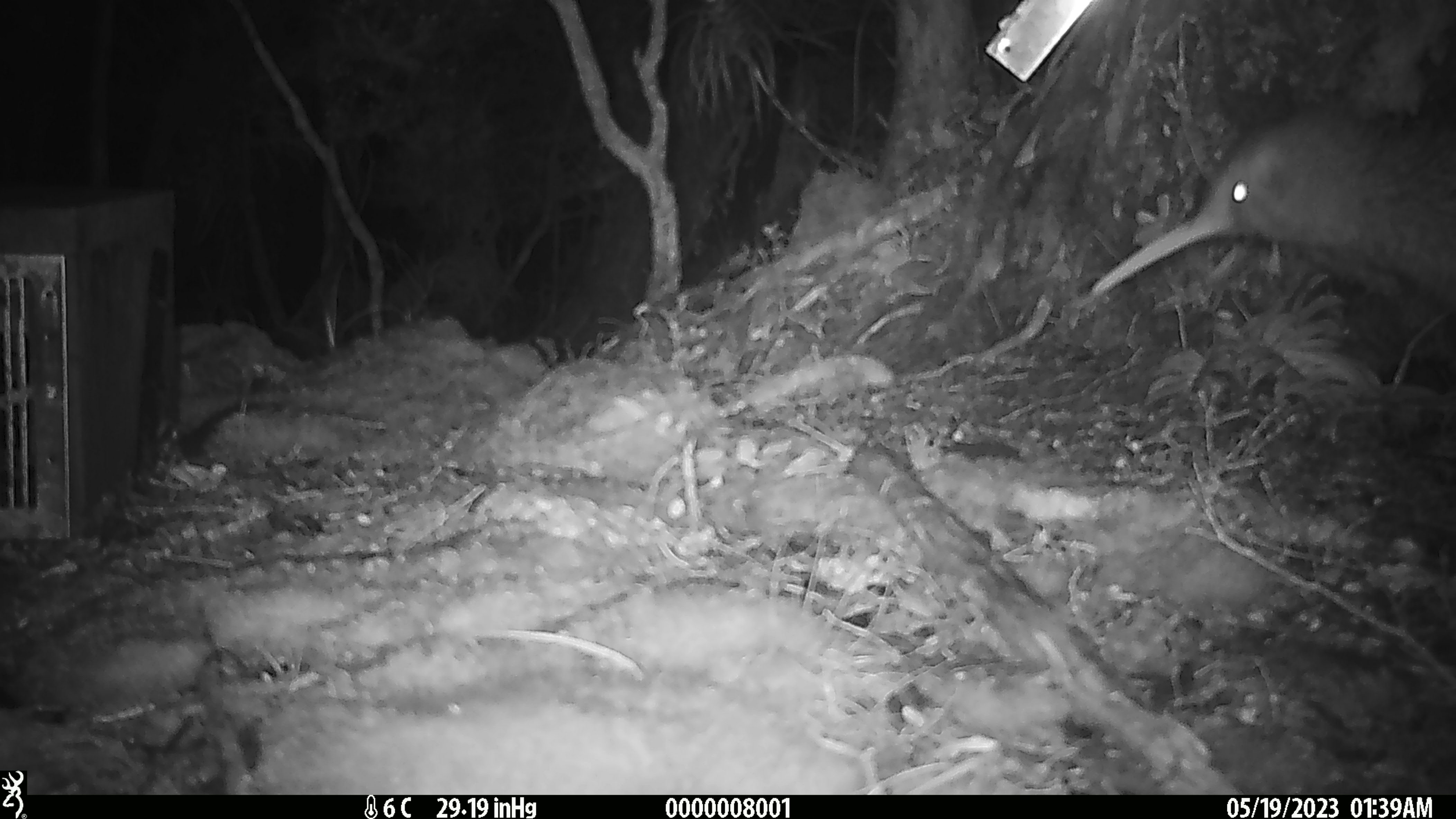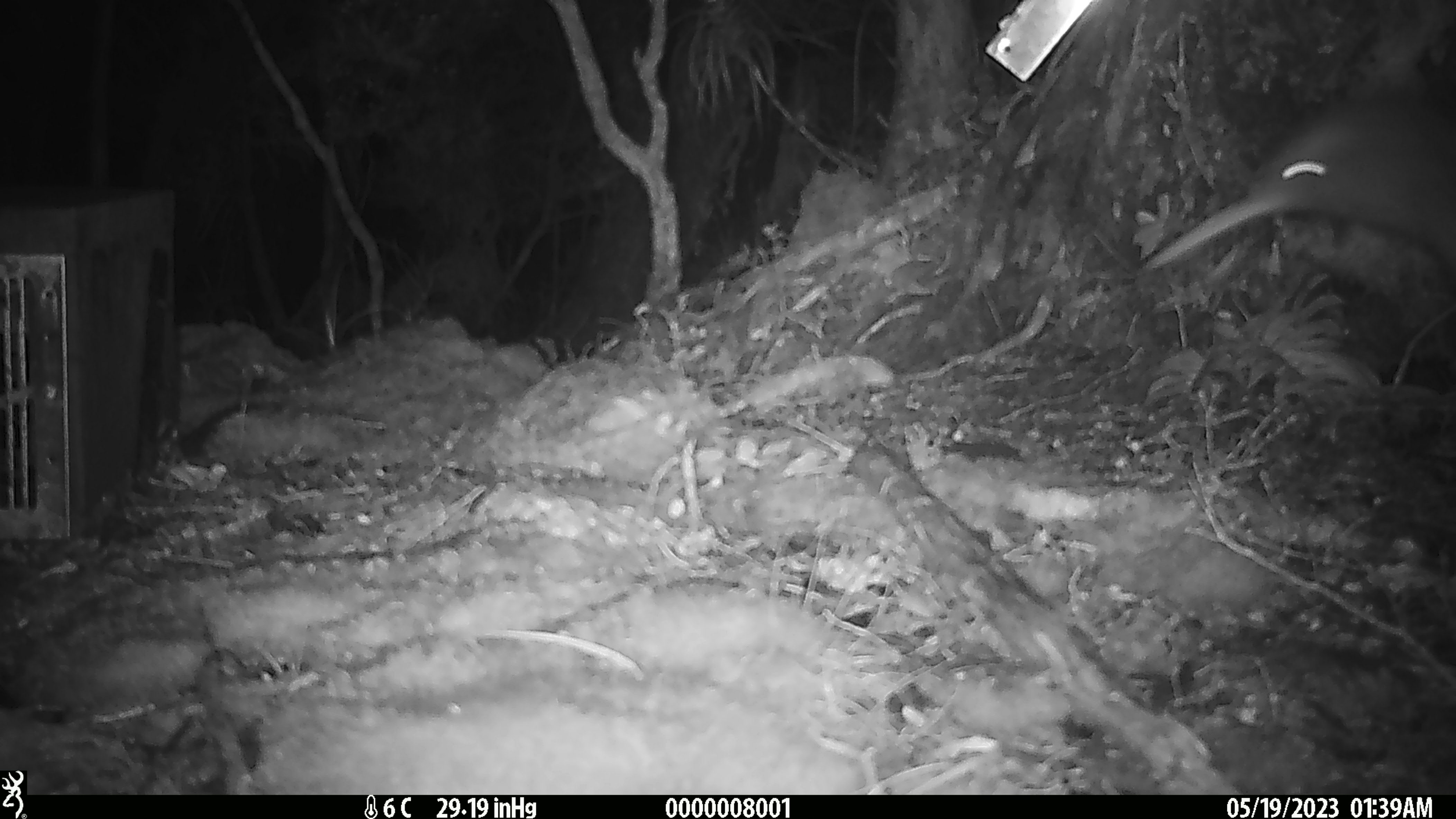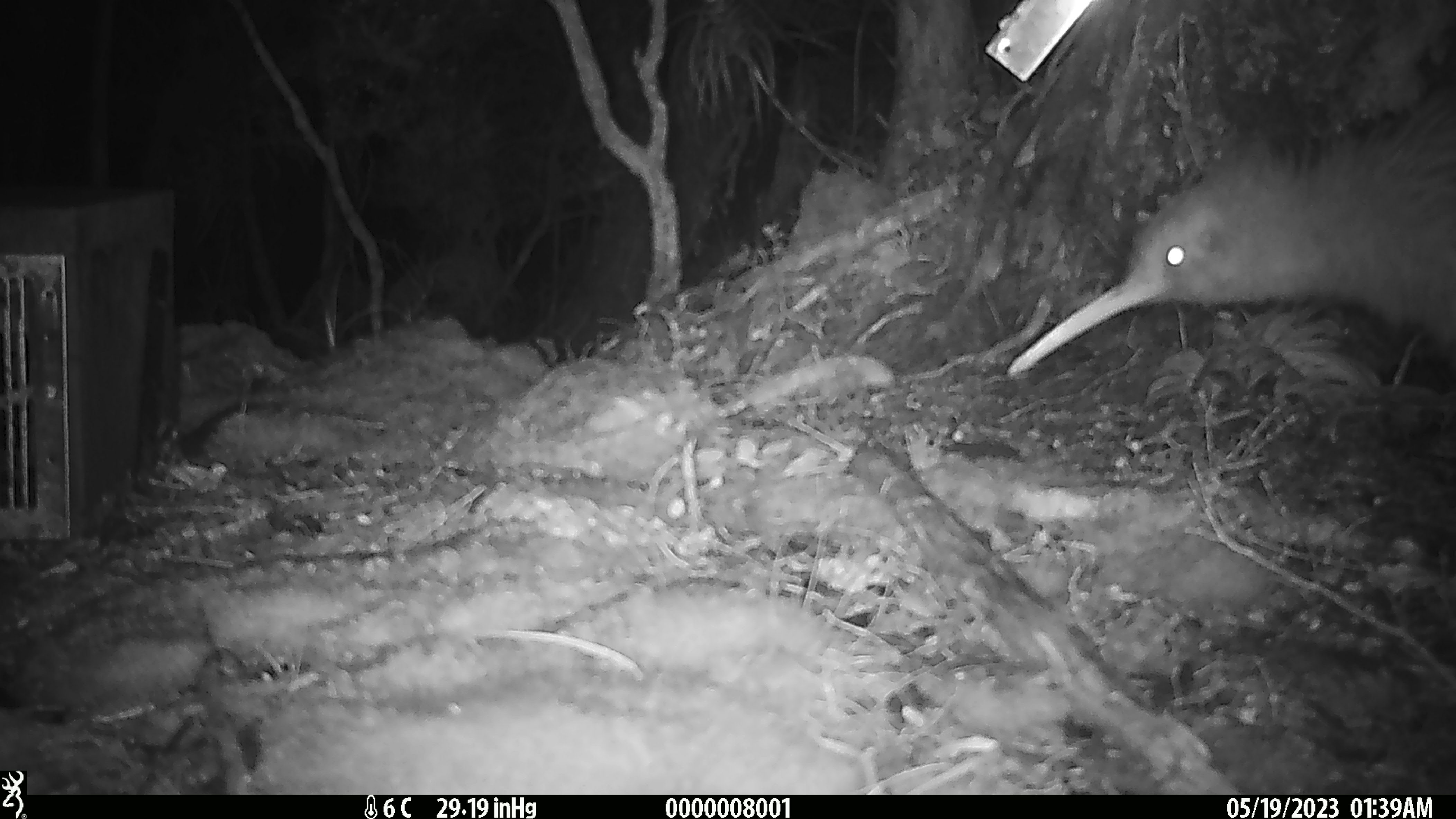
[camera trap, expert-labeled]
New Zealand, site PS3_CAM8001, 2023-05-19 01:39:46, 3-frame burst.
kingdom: Animalia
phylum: Chordata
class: Aves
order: Apterygiformes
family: Apterygidae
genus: Apteryx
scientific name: Apteryx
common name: kiwi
Kiwi (Apteryx).